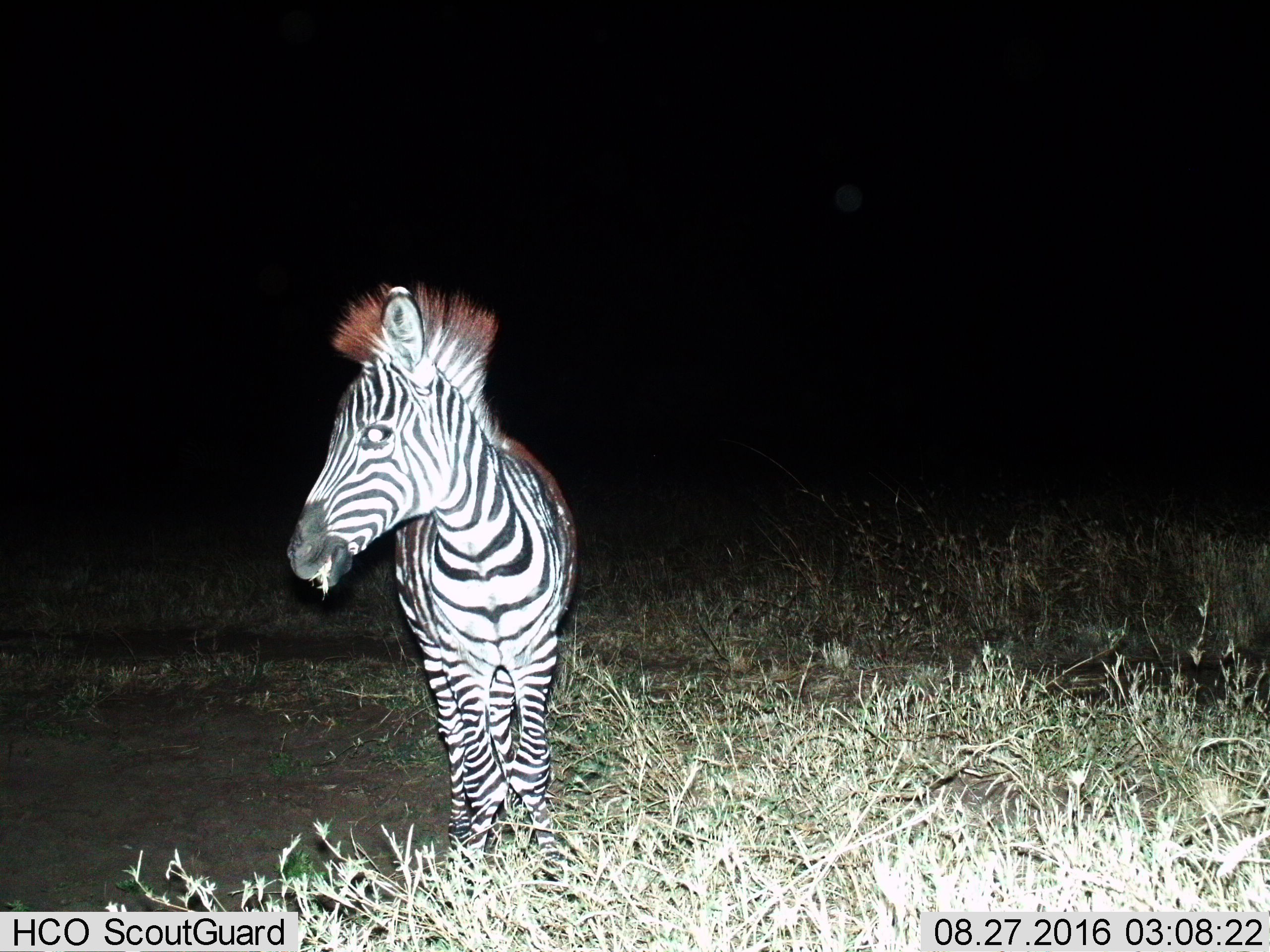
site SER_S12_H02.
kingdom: Animalia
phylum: Chordata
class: Mammalia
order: Perissodactyla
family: Equidae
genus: Equus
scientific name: Equus quagga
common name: plains zebra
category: zebraplains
Zebraplains (plains zebra) (Equus quagga), count 1. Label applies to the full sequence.